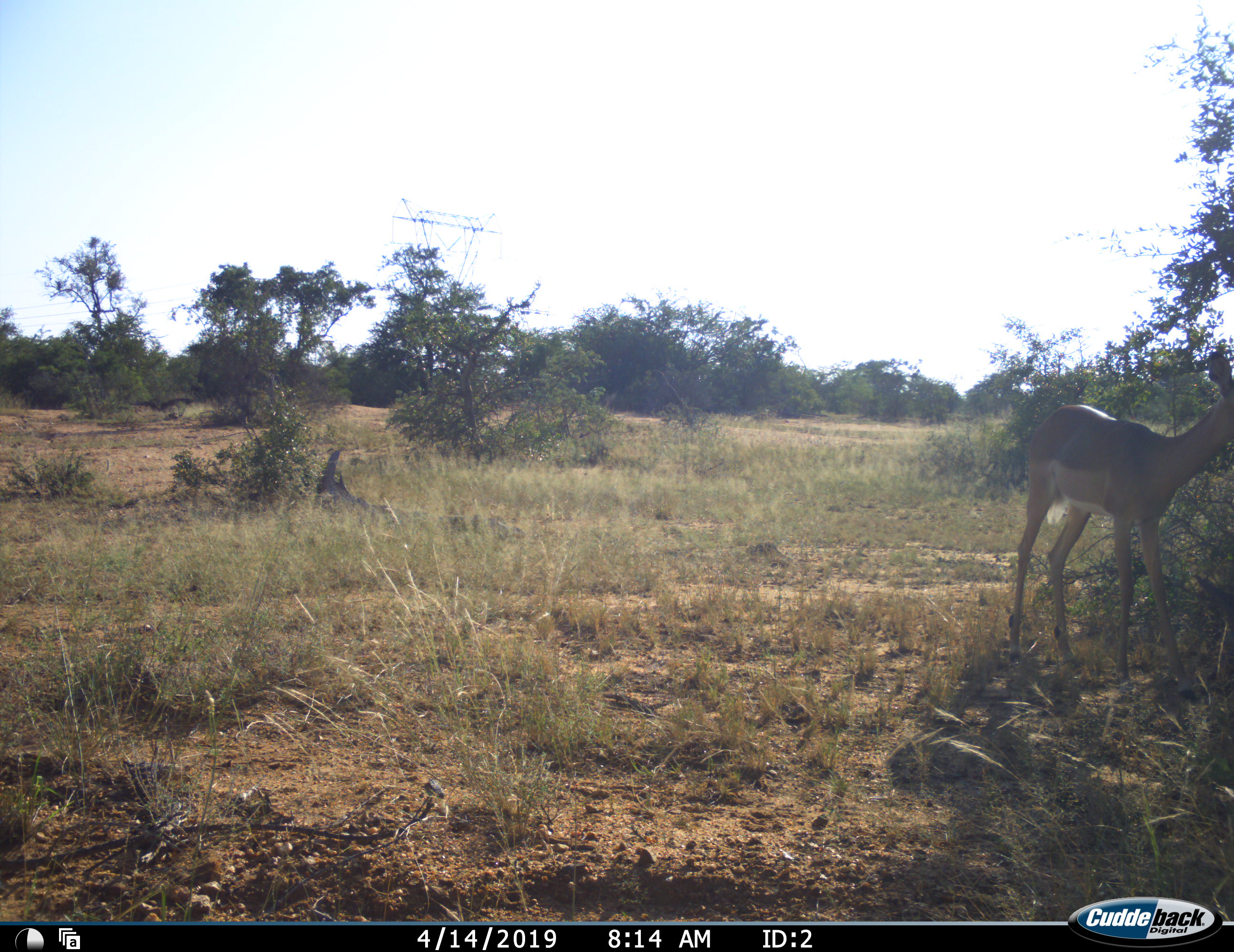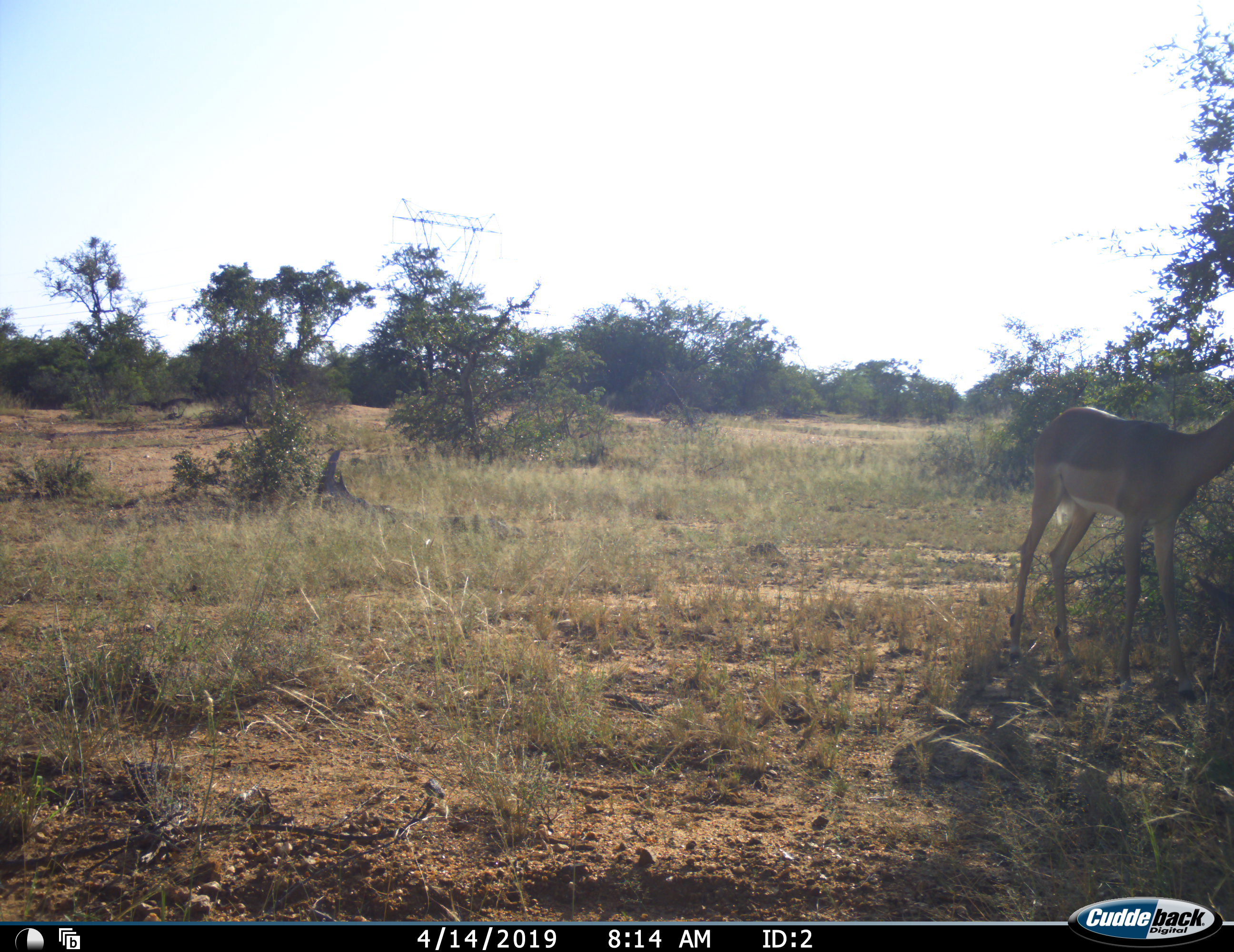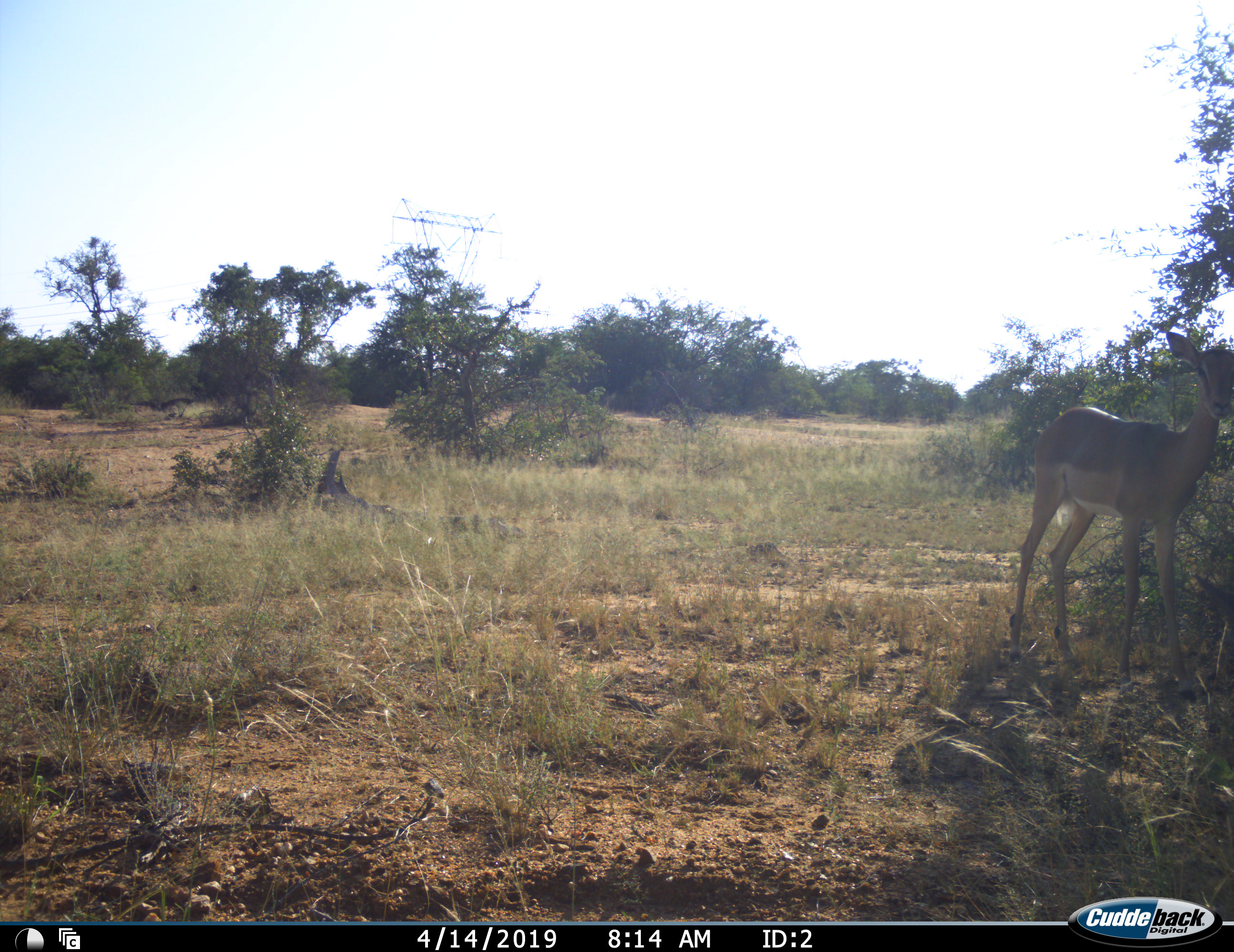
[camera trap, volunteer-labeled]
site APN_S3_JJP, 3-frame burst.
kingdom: Animalia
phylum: Chordata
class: Mammalia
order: Artiodactyla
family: Bovidae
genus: Aepyceros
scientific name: Aepyceros melampus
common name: impala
Impala (Aepyceros melampus), count 1. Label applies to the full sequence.